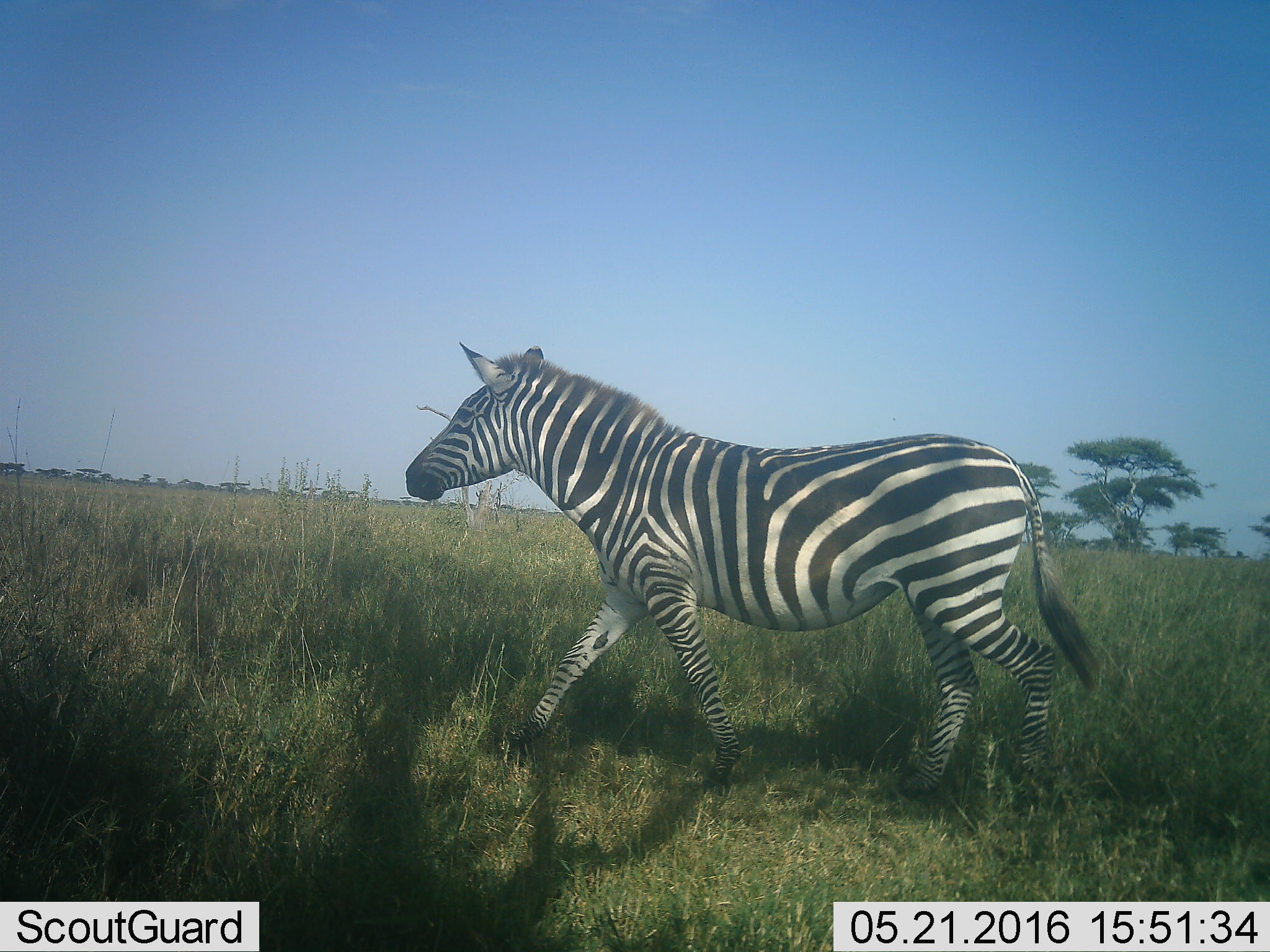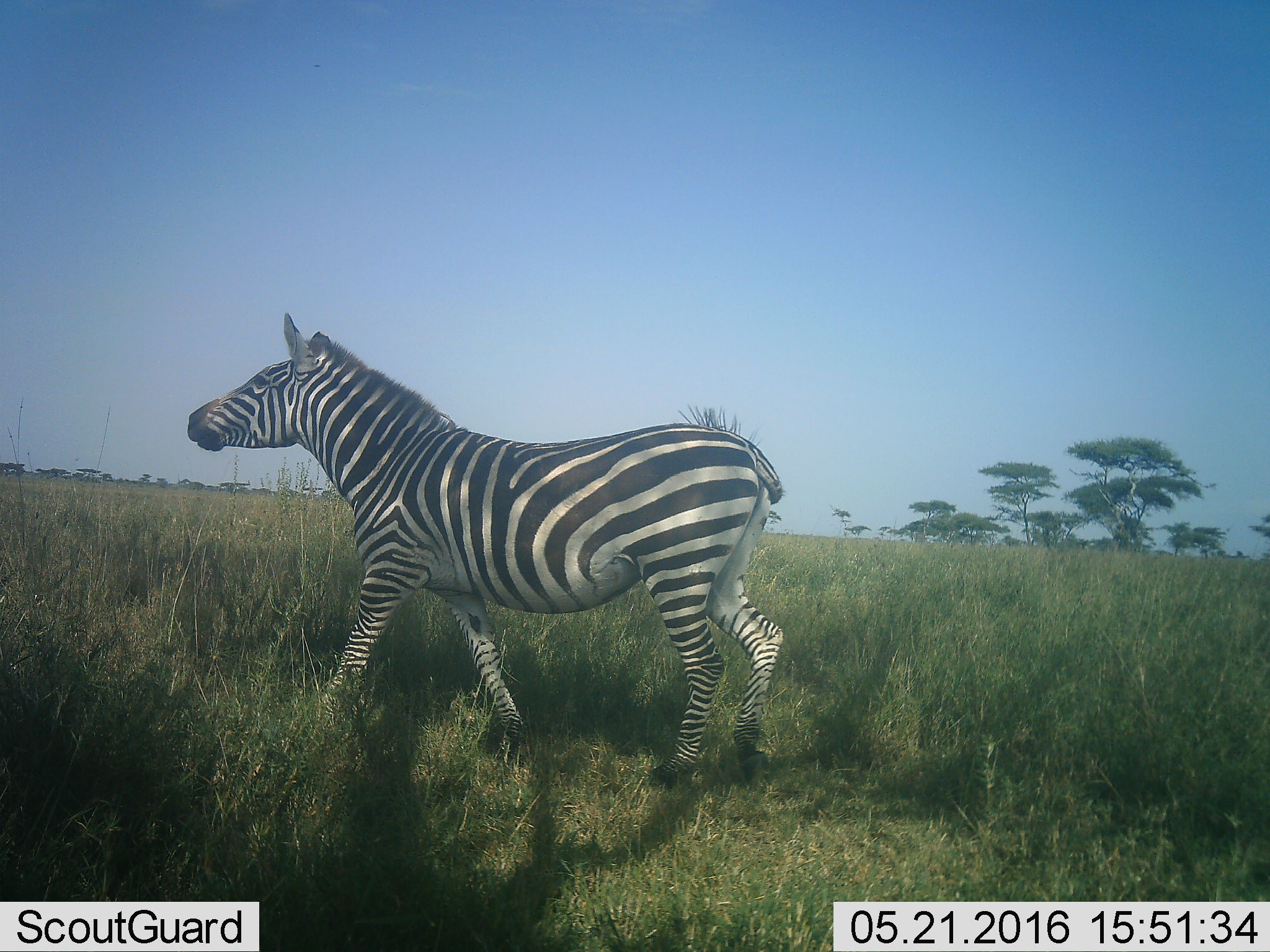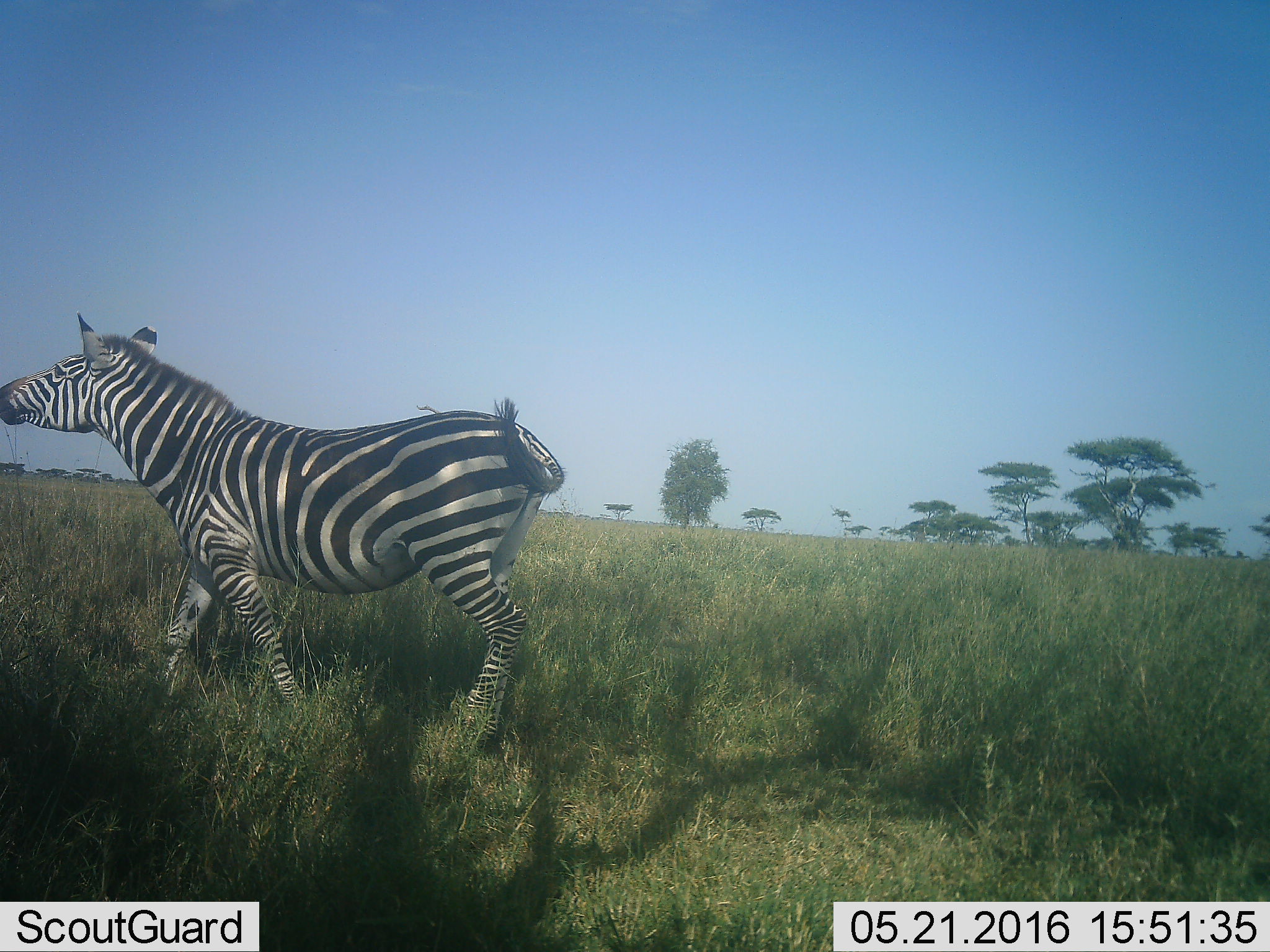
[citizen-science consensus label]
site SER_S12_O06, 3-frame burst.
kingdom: Animalia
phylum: Chordata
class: Mammalia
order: Perissodactyla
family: Equidae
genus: Equus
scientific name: Equus quagga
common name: plains zebra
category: zebraplains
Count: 1.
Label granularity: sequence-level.